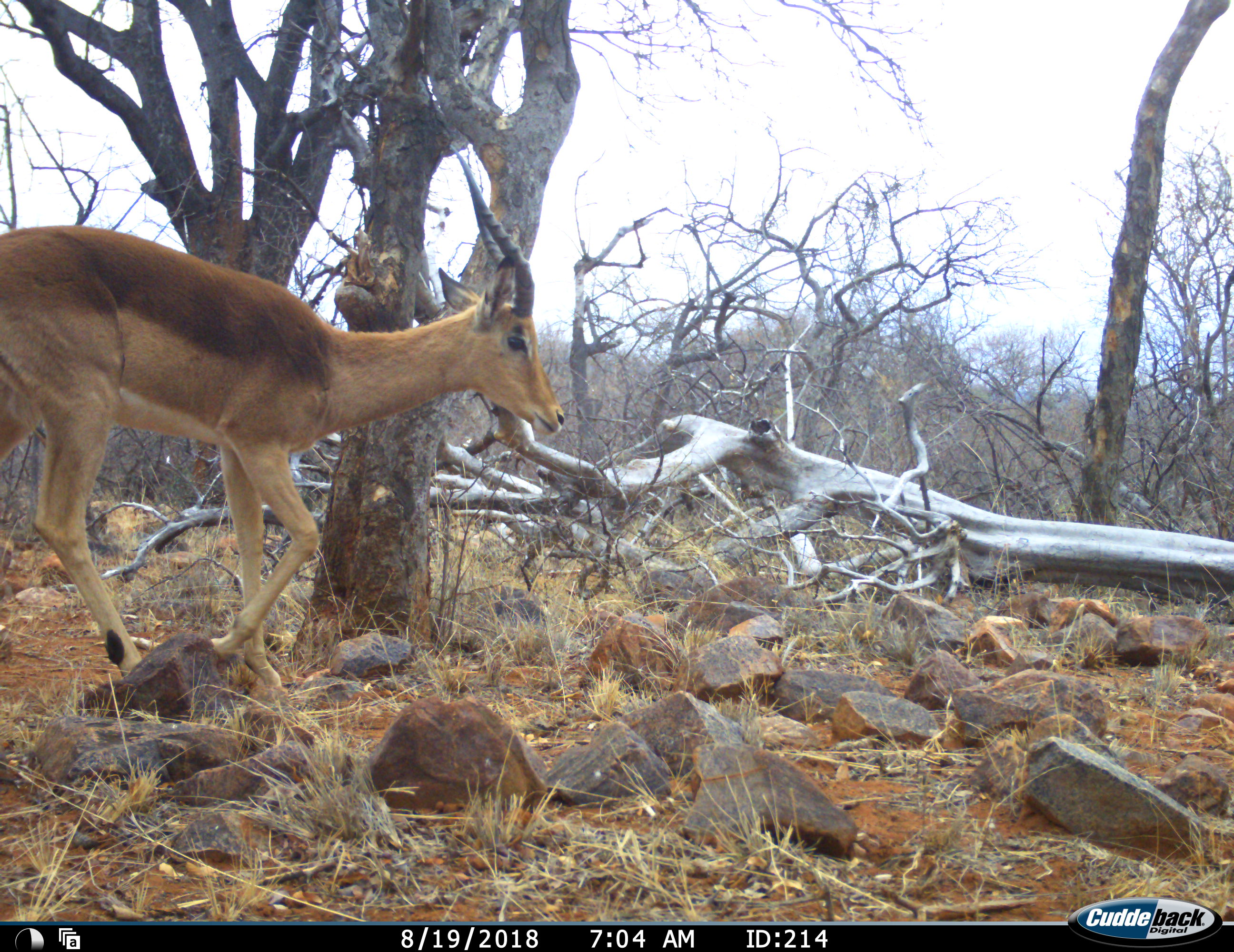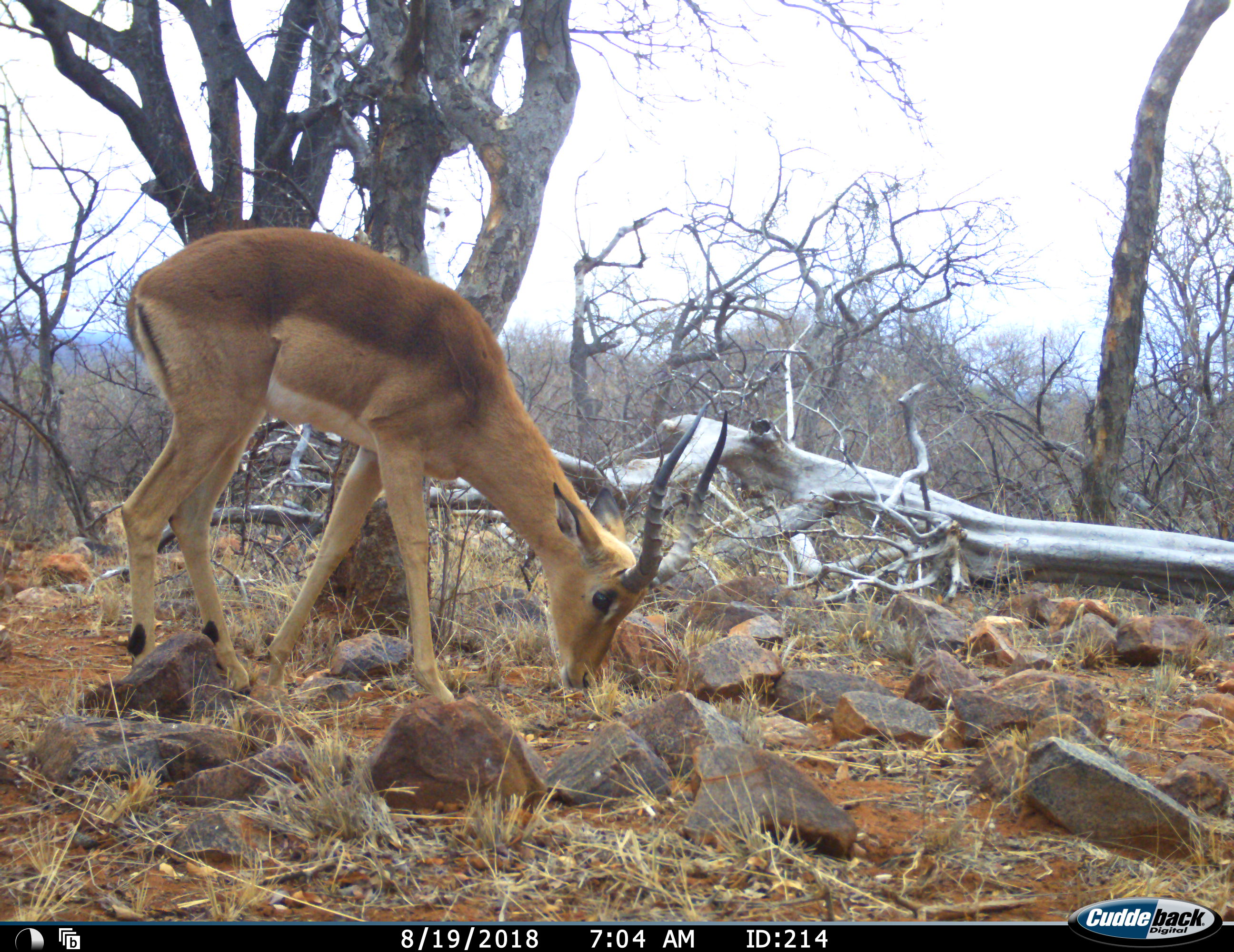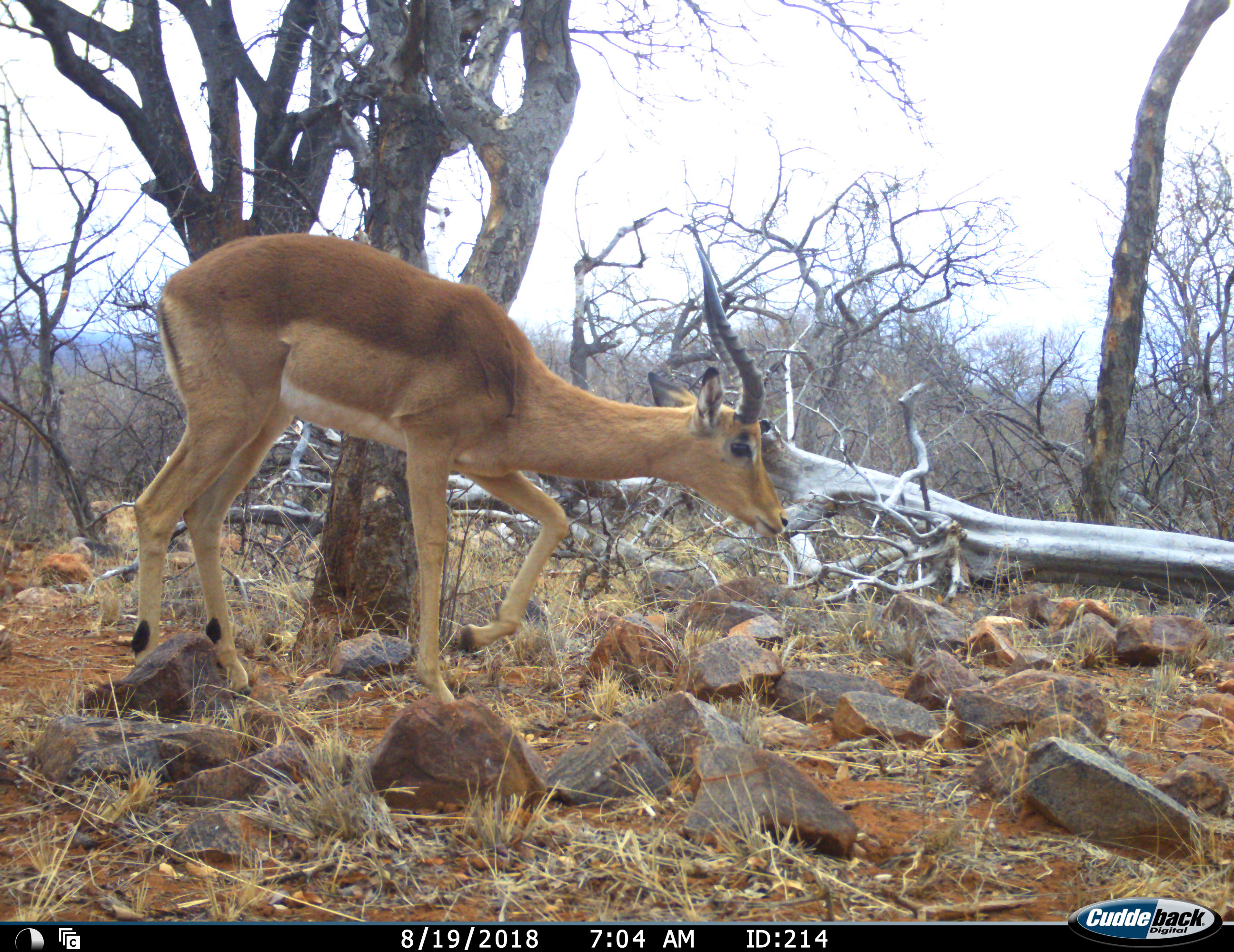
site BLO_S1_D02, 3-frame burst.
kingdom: Animalia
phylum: Chordata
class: Mammalia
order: Artiodactyla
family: Bovidae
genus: Aepyceros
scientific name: Aepyceros melampus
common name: impala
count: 1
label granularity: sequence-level